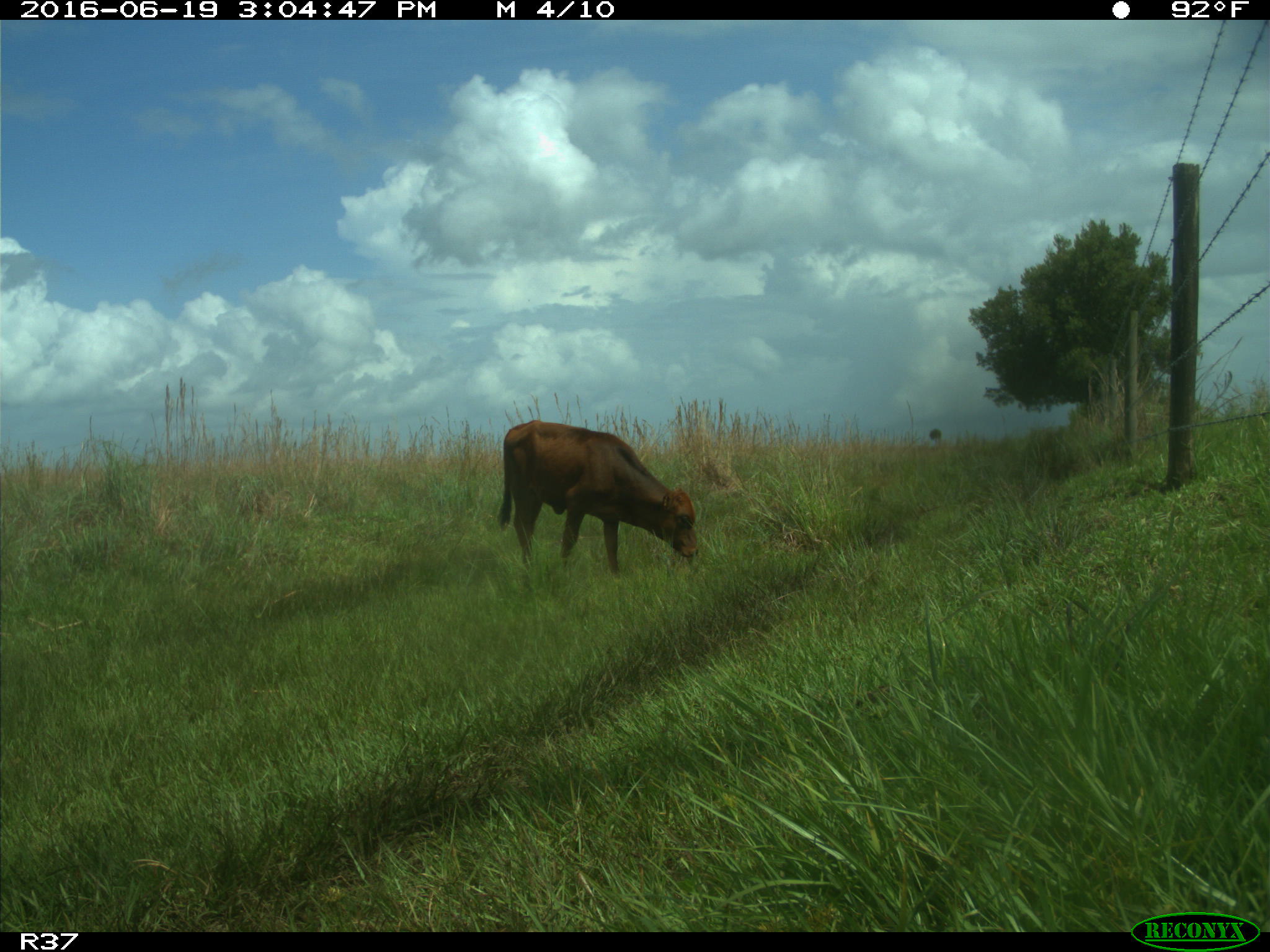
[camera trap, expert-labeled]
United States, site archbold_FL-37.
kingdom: Animalia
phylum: Chordata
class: Mammalia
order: Artiodactyla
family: Bovidae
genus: Bos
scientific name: Bos taurus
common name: domestic cow